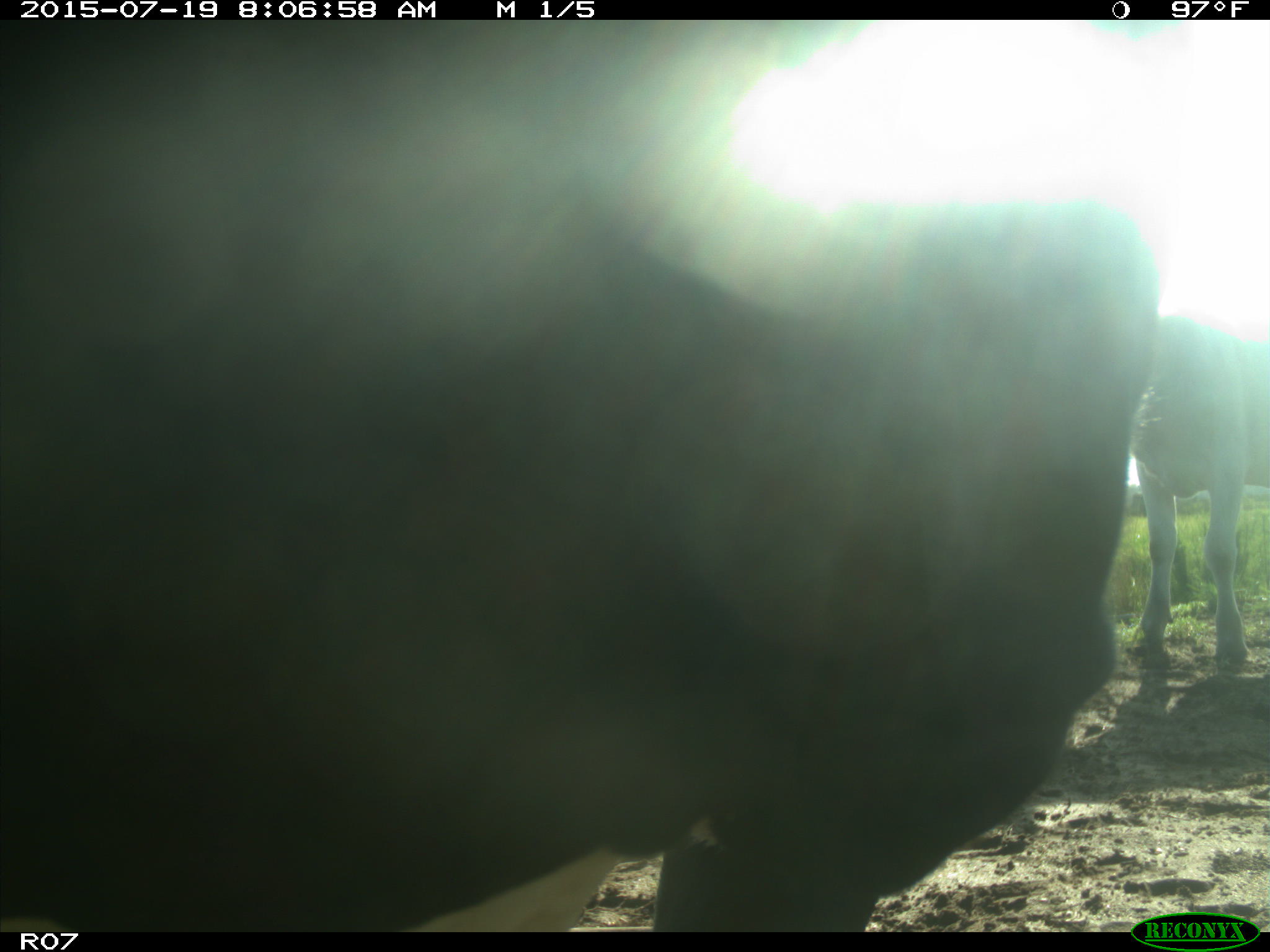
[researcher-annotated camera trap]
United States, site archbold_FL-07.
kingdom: Animalia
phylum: Chordata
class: Mammalia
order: Artiodactyla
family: Bovidae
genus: Bos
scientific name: Bos taurus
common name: domestic cow